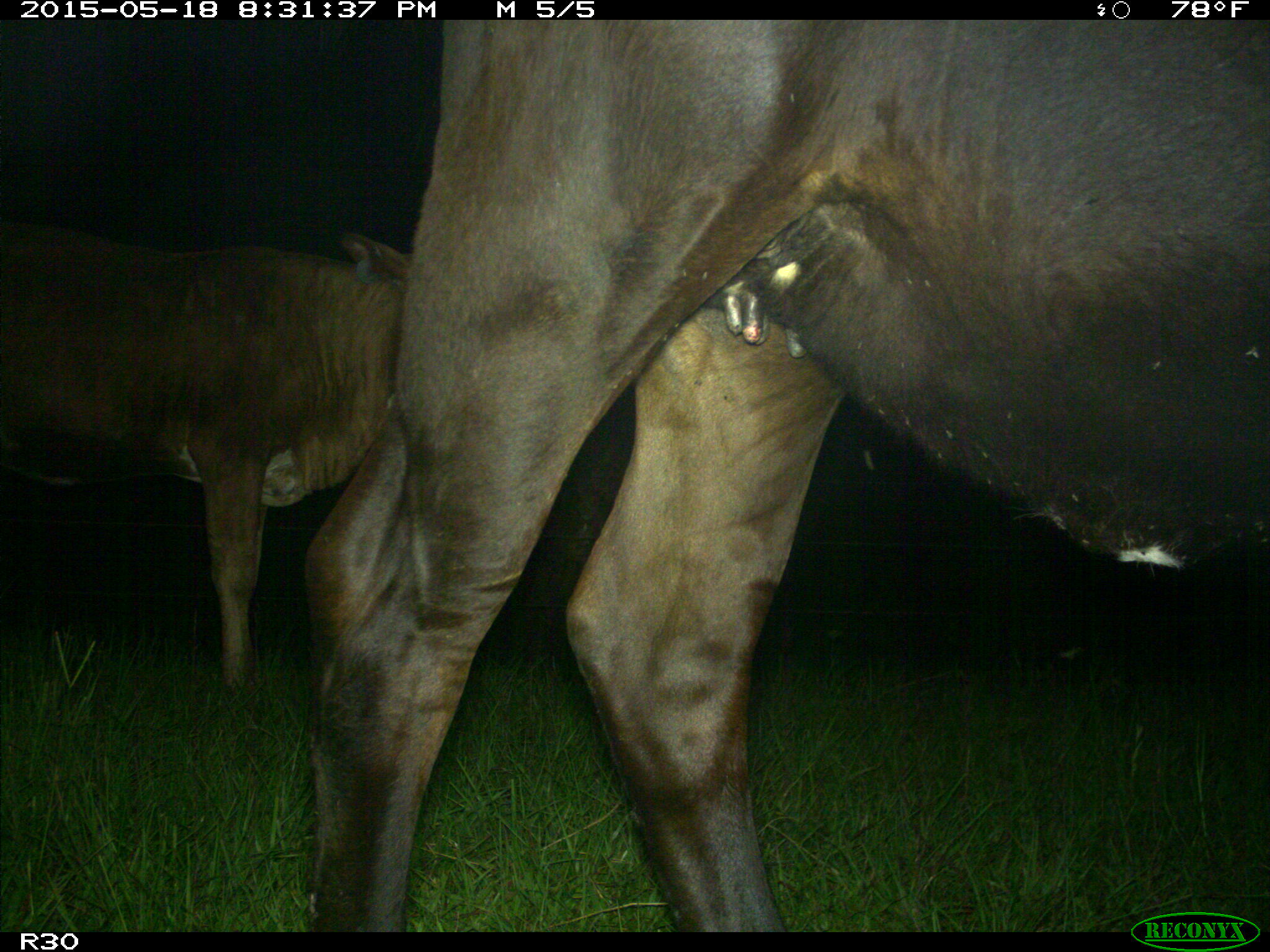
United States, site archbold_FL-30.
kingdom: Animalia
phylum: Chordata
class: Mammalia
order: Artiodactyla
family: Bovidae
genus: Bos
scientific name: Bos taurus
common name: domestic cow